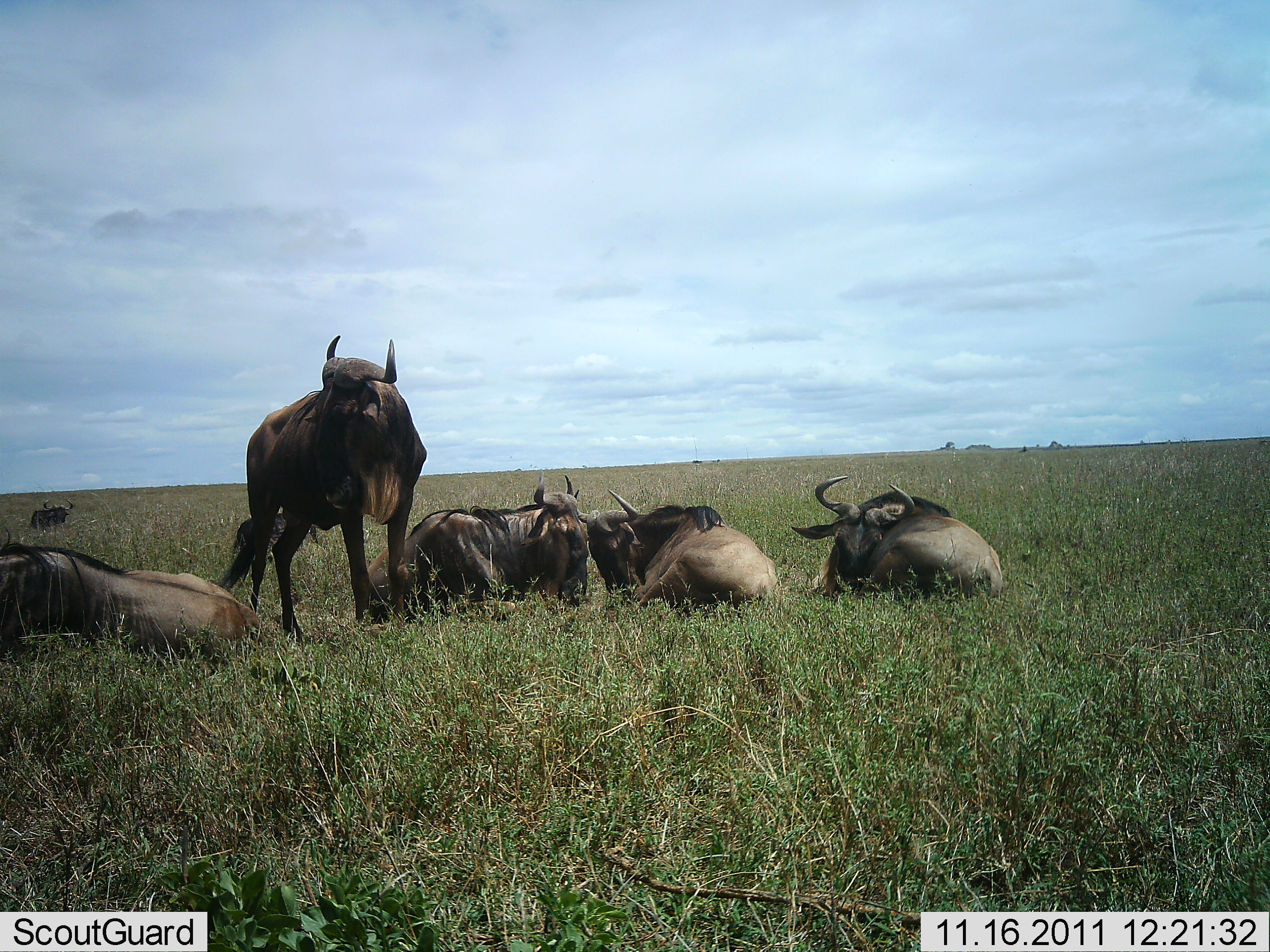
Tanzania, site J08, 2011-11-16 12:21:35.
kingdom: Animalia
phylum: Chordata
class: Mammalia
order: Artiodactyla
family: Bovidae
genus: Connochaetes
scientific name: Connochaetes taurinus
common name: blue wildebeest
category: wildebeest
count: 5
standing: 45%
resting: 100%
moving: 0%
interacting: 9%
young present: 0%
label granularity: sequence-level